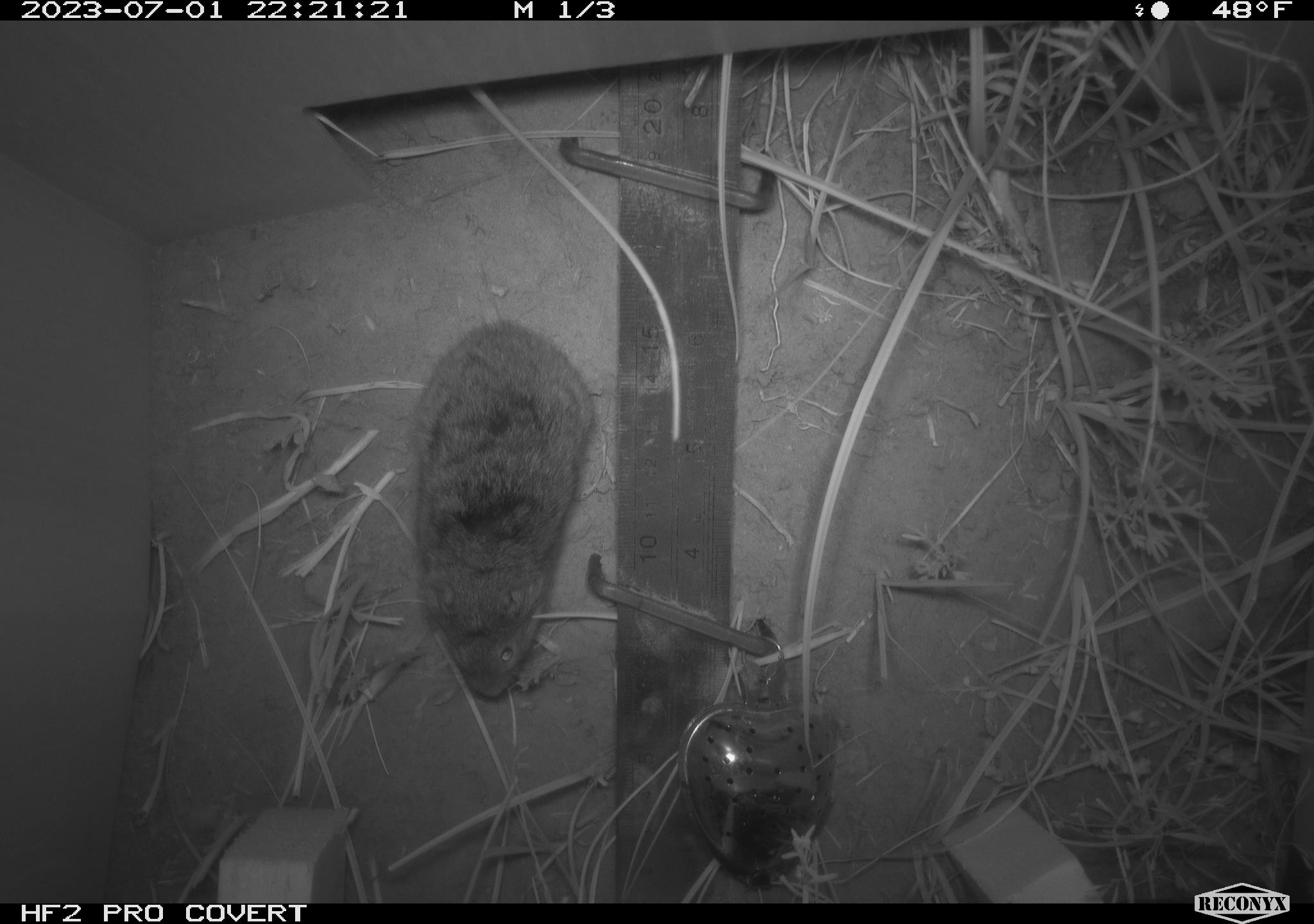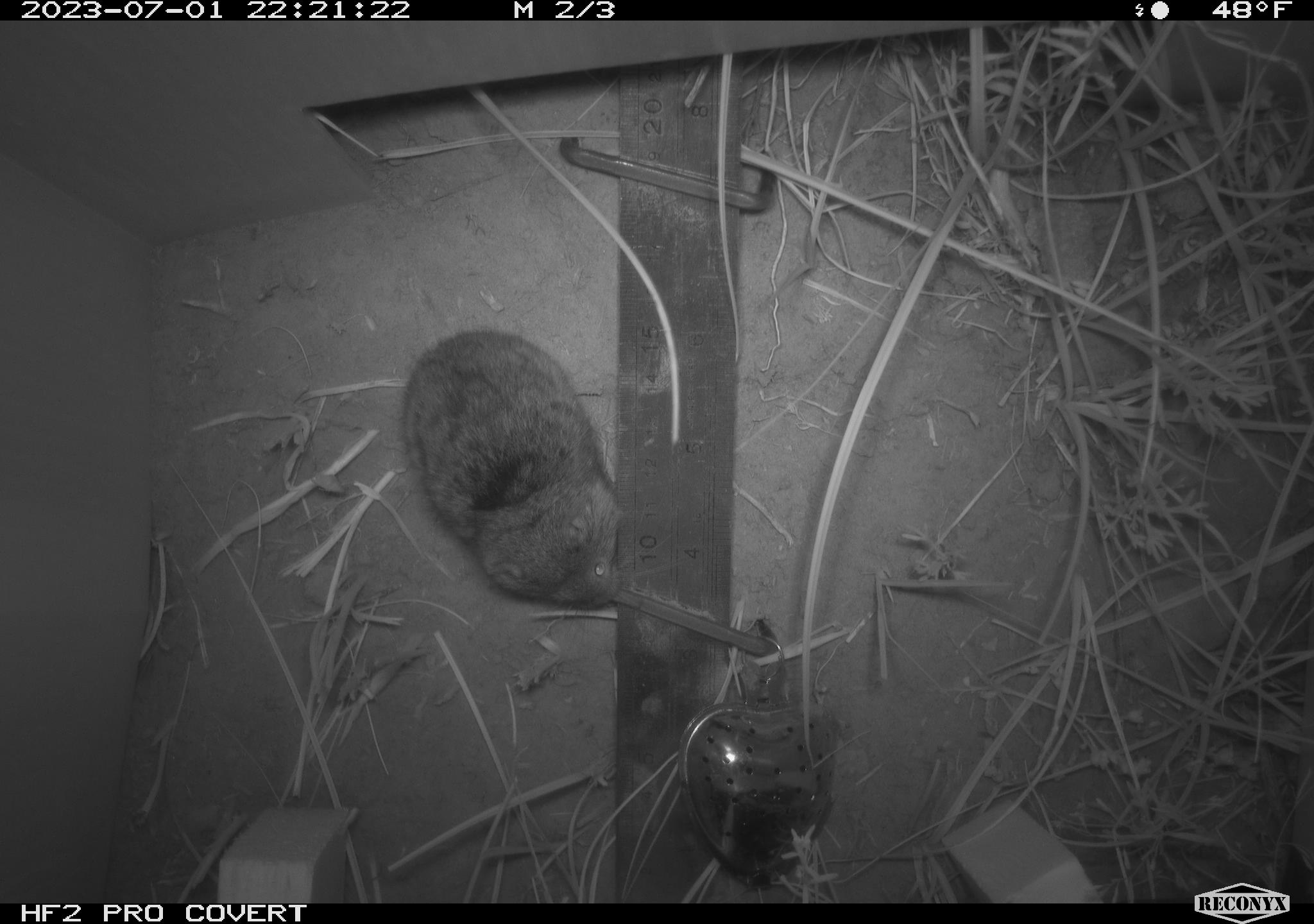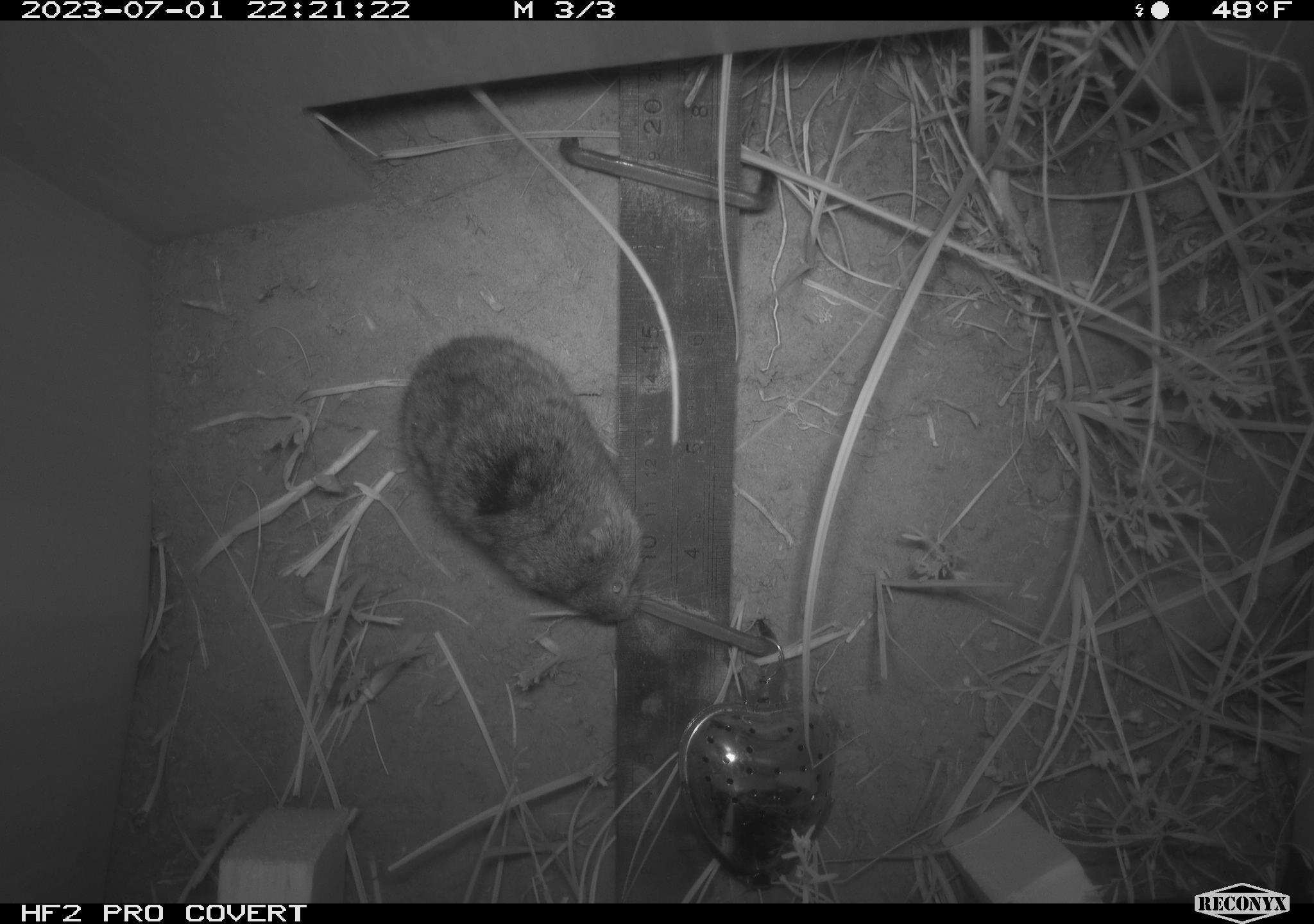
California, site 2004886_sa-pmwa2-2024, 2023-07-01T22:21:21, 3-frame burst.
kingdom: Animalia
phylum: Chordata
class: Mammalia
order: Rodentia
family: Cricetidae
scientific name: Arvicolinae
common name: voles, lemmings, and muskrats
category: arvicolinae subfamily